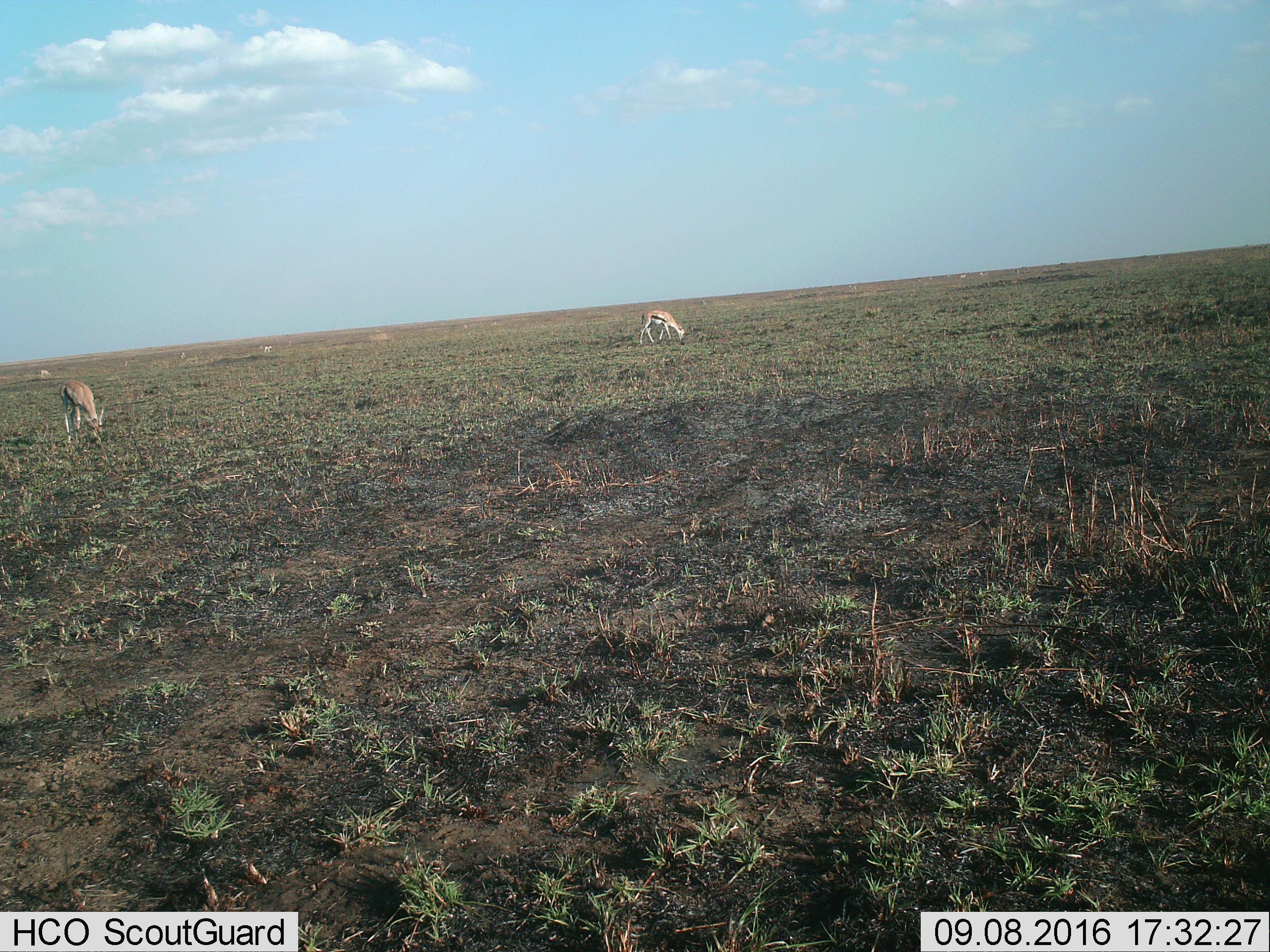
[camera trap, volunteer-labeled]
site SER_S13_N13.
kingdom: Animalia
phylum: Chordata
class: Mammalia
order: Artiodactyla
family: Bovidae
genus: Eudorcas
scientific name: Eudorcas thomsonii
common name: thomson's gazelle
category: gazellethomsons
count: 2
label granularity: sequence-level